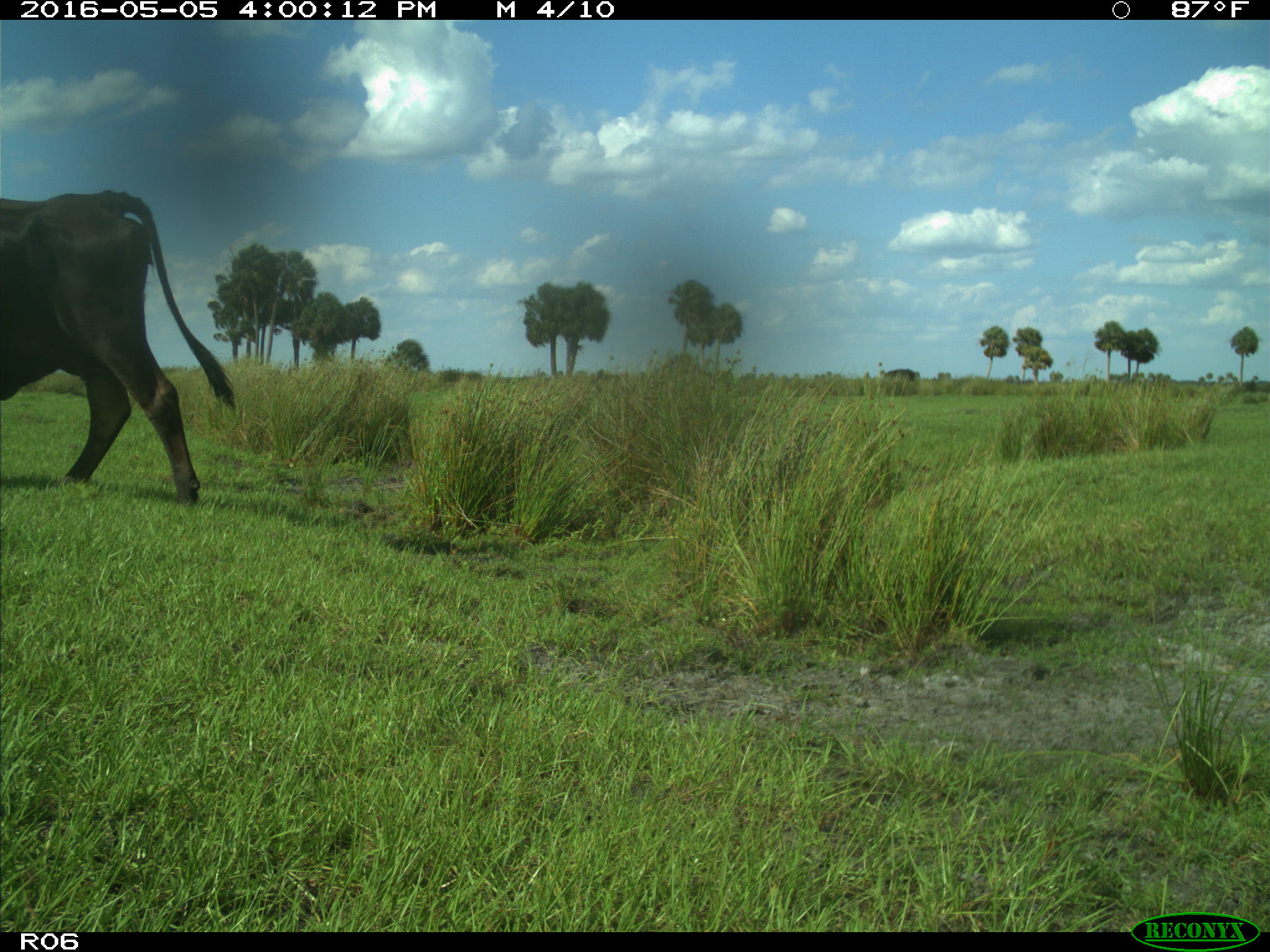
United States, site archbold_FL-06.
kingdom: Animalia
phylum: Chordata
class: Mammalia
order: Artiodactyla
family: Bovidae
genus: Bos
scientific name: Bos taurus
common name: domestic cow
Bos taurus (domestic cow).